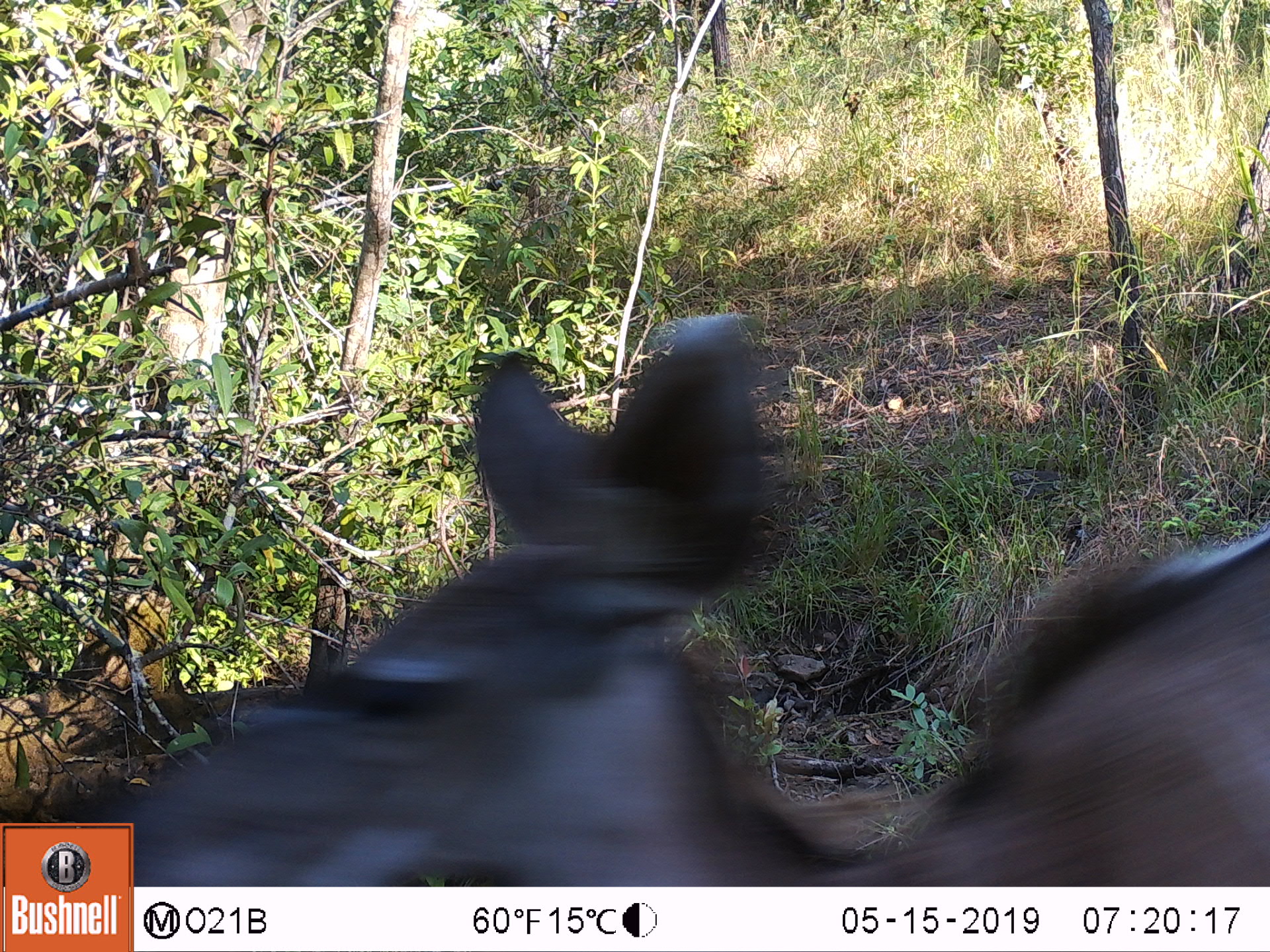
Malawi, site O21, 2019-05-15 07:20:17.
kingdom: Animalia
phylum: Chordata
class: Mammalia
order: Artiodactyla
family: Bovidae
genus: Tragelaphus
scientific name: Tragelaphus strepsiceros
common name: greater kudu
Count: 1.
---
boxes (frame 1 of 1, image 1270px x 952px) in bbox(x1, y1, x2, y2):
greater kudu: bbox(135, 310, 1266, 886)